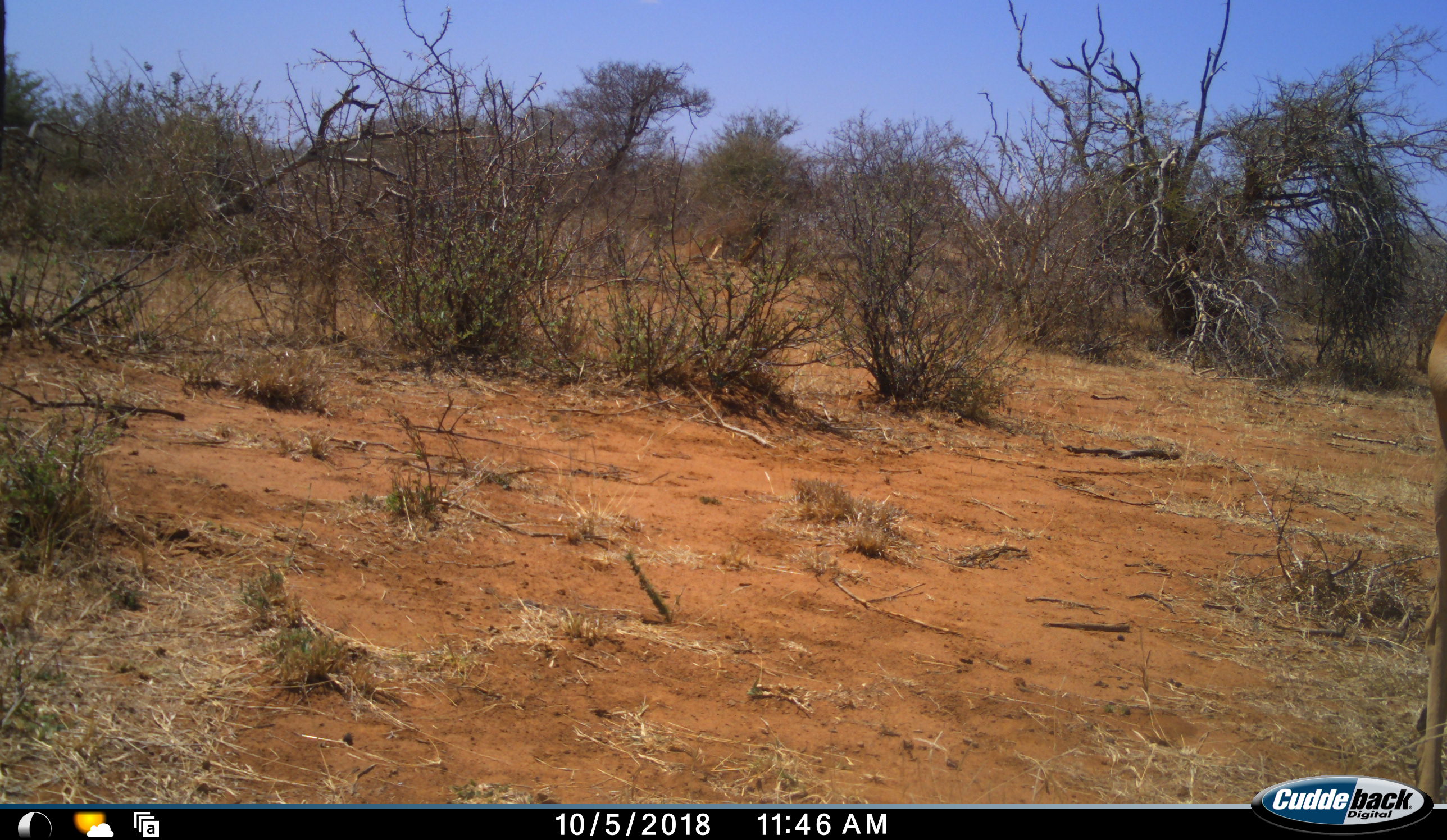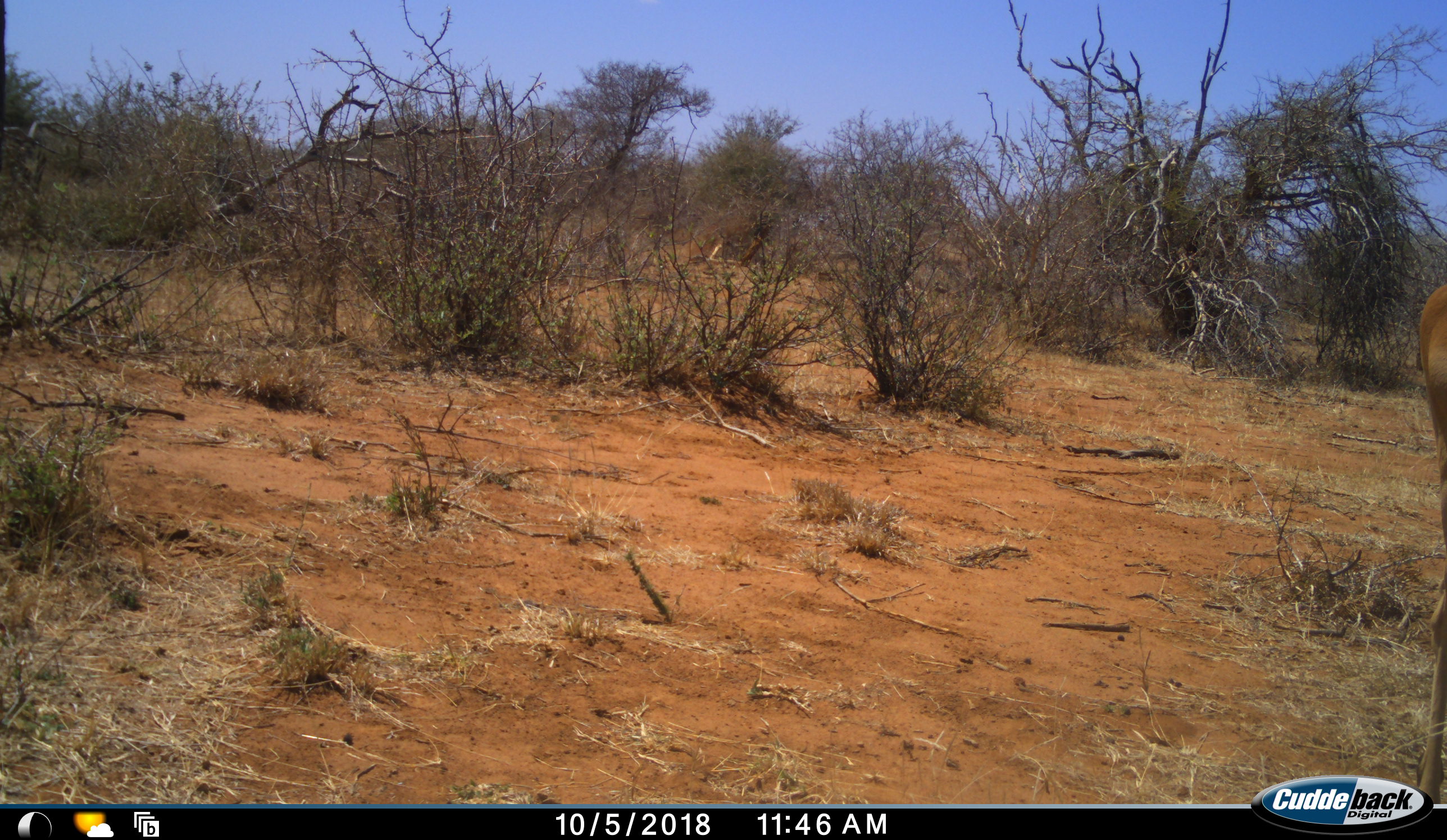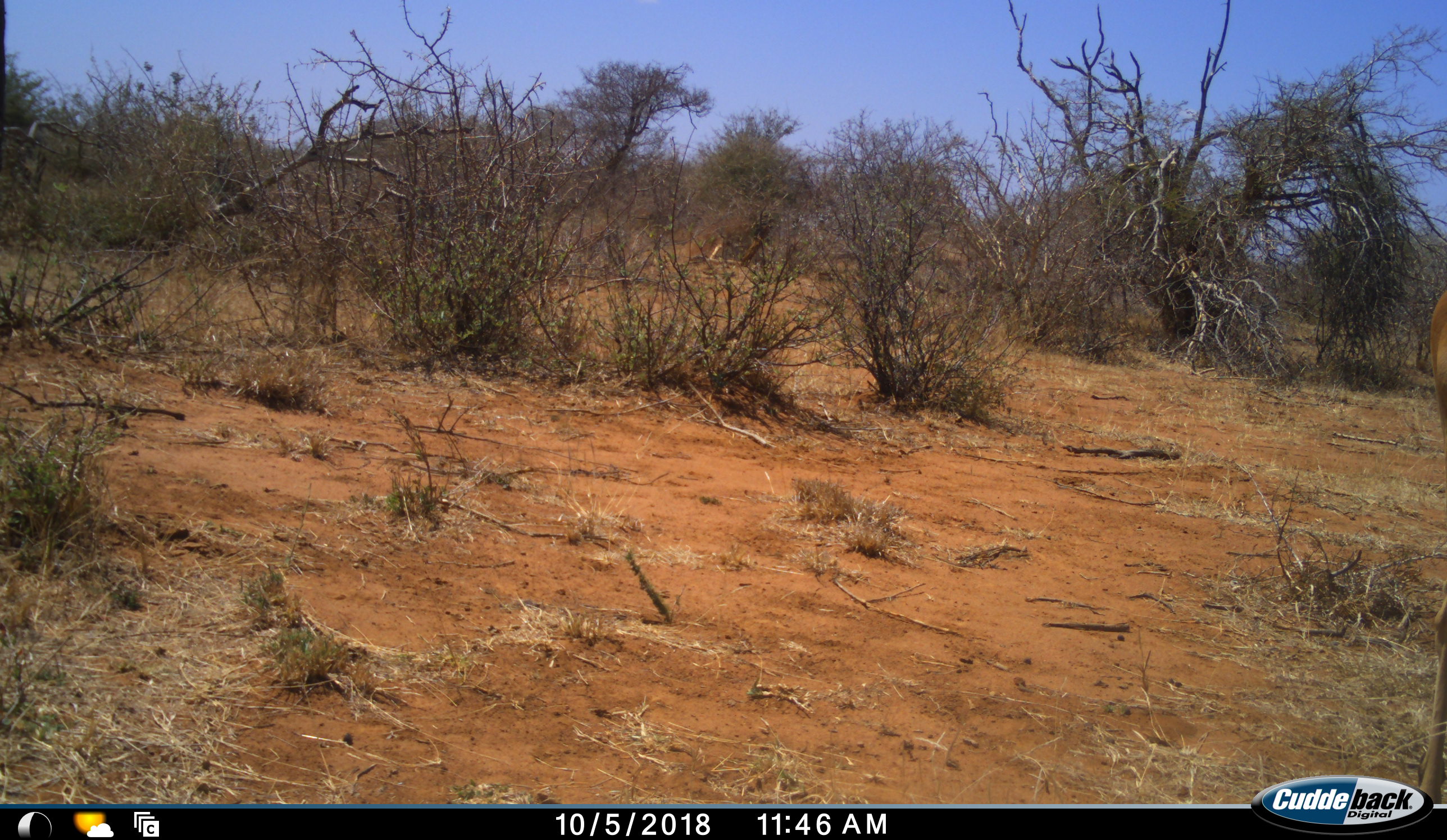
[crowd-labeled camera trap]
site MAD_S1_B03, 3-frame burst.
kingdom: Animalia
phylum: Chordata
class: Mammalia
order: Artiodactyla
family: Bovidae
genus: Aepyceros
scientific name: Aepyceros melampus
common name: impala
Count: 1.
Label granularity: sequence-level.